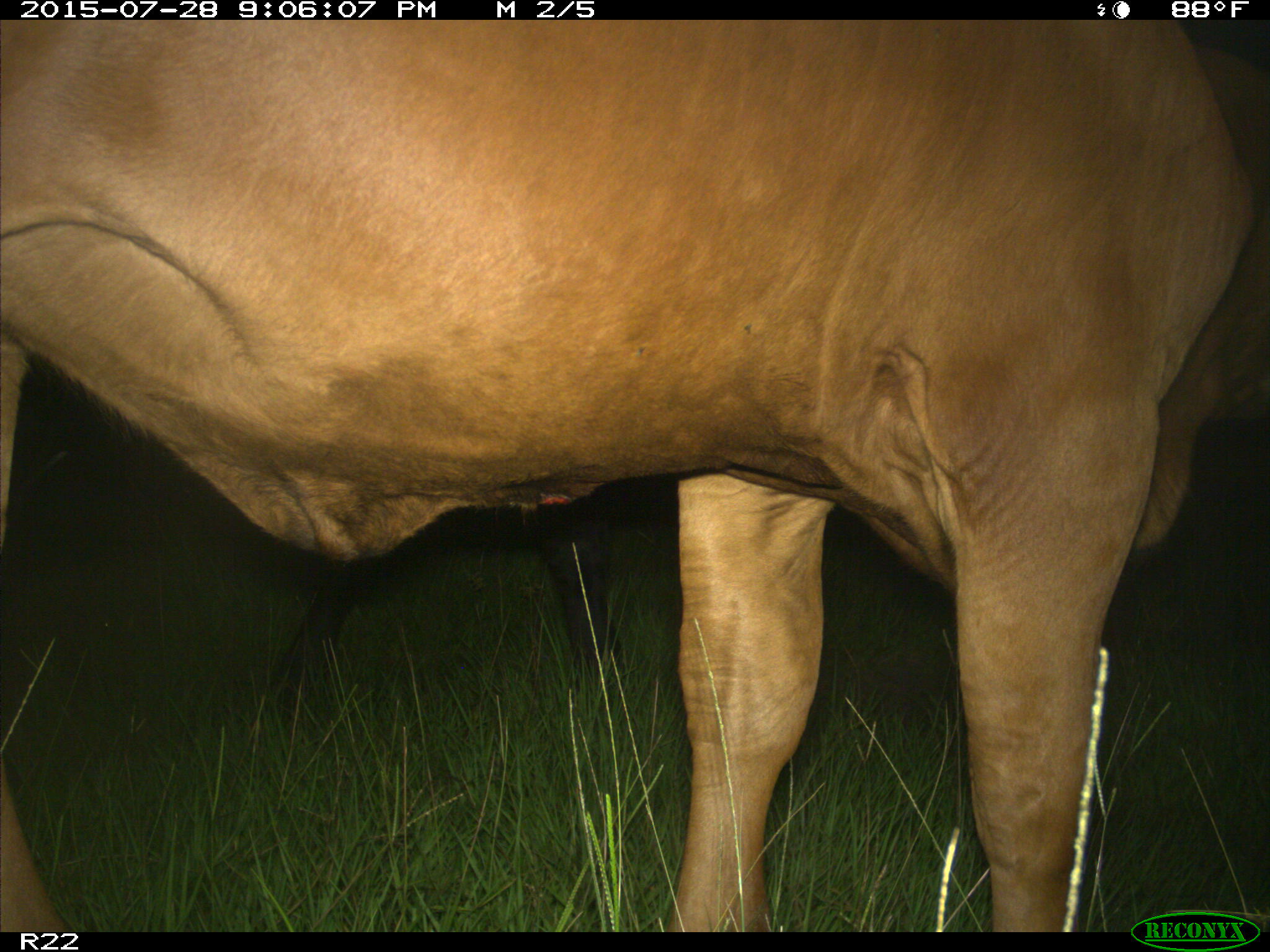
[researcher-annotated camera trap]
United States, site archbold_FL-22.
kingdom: Animalia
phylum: Chordata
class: Mammalia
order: Artiodactyla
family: Bovidae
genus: Bos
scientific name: Bos taurus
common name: domestic cow